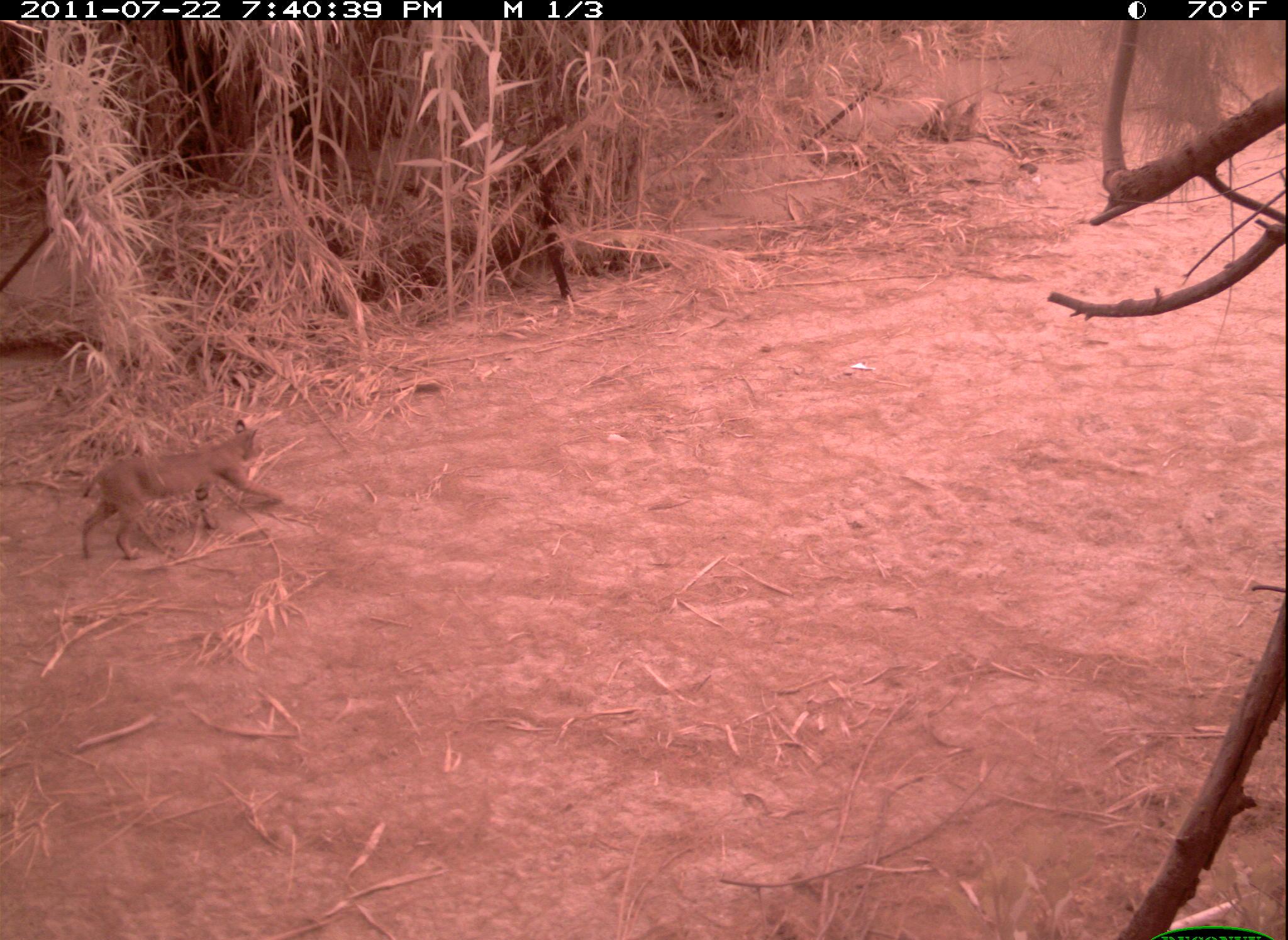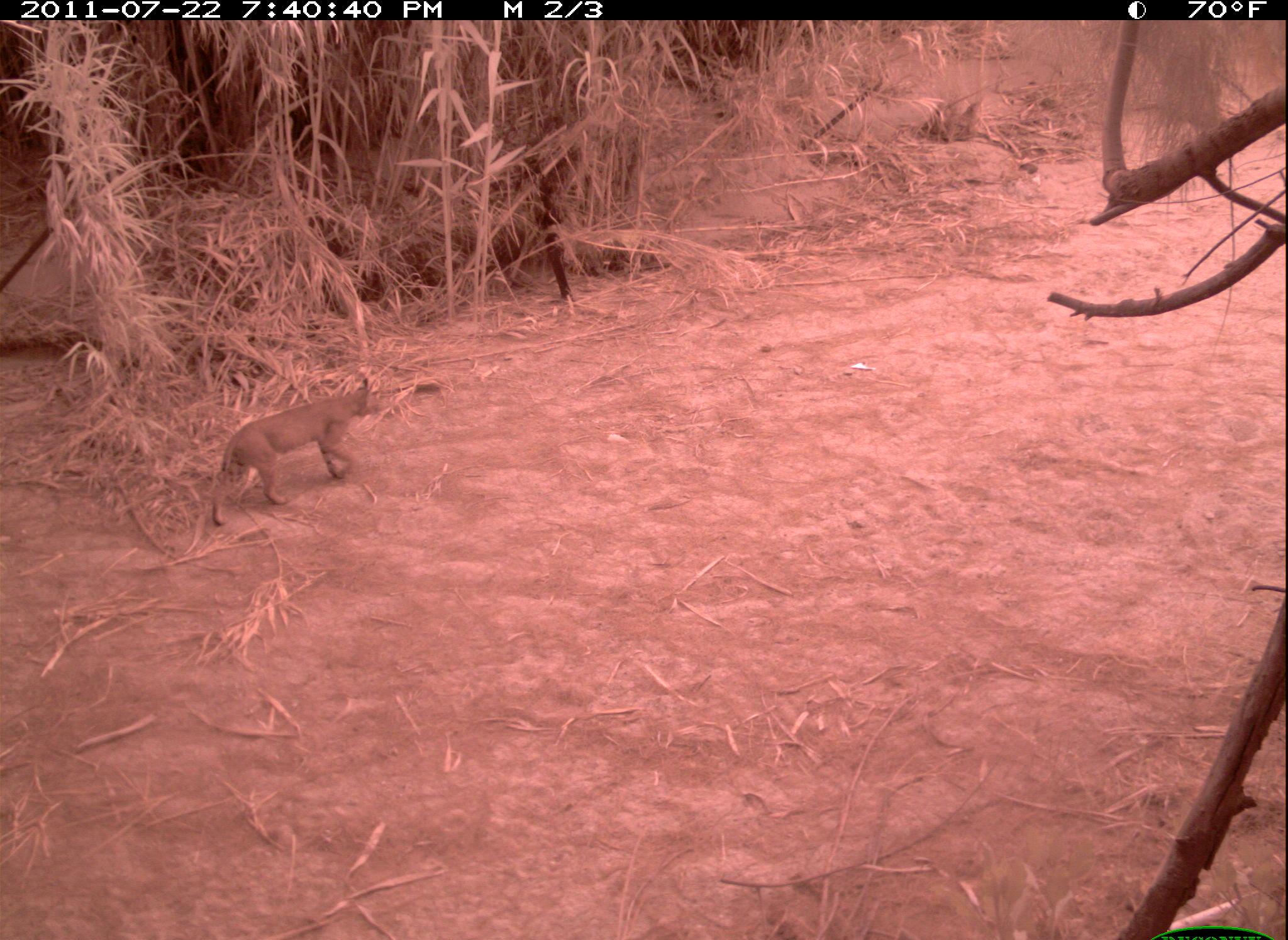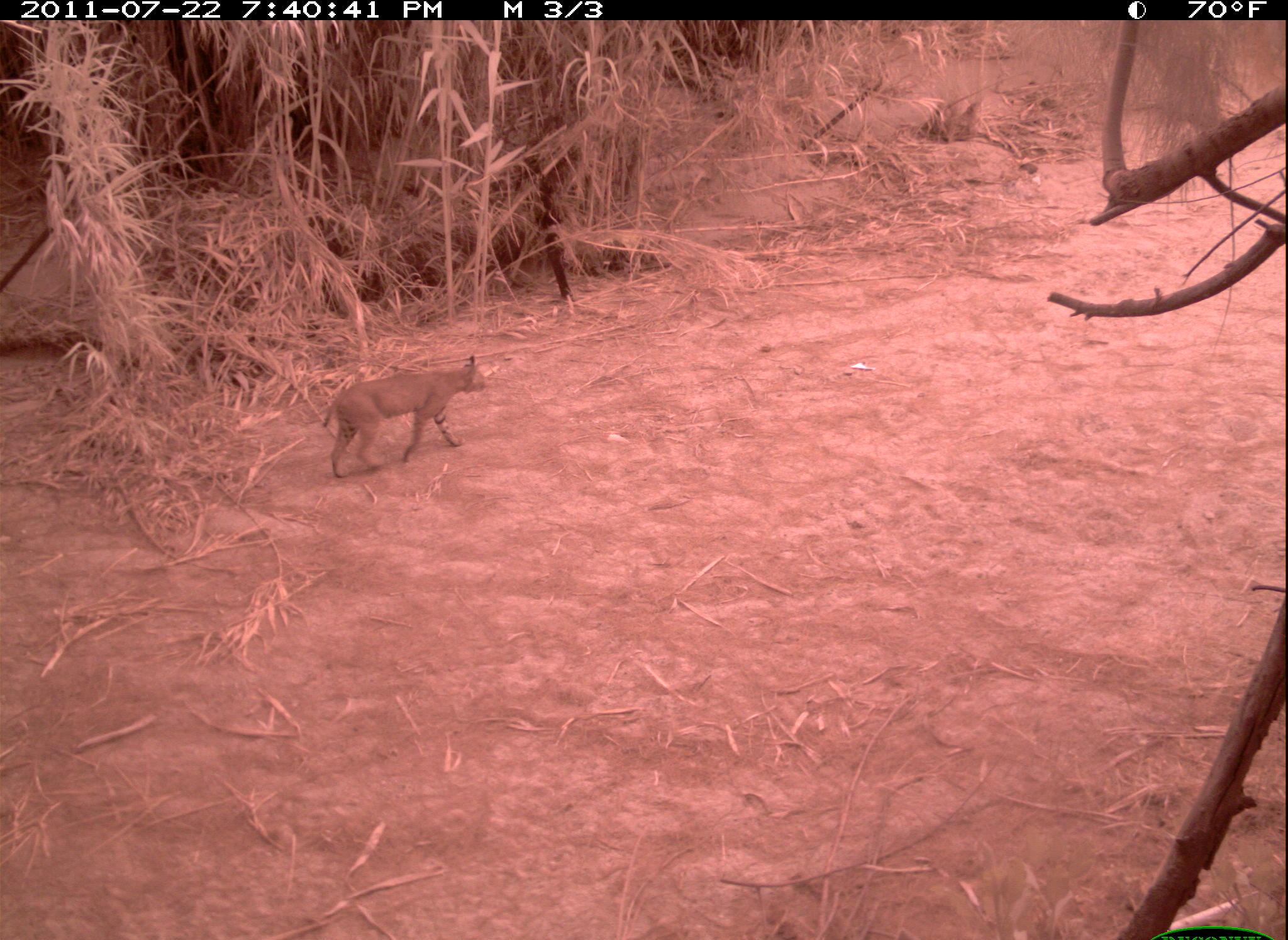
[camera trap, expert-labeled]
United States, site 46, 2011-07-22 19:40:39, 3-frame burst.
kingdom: Animalia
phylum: Chordata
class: Mammalia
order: Carnivora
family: Felidae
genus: Lynx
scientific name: Lynx rufus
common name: bobcat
Bobcat (Lynx rufus).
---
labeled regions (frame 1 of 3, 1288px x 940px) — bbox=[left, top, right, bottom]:
bobcat: bbox=[79, 414, 288, 562]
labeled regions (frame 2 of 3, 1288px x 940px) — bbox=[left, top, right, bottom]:
bobcat: bbox=[200, 364, 398, 543]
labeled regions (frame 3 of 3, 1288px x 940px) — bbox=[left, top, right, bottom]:
bobcat: bbox=[320, 354, 489, 477]